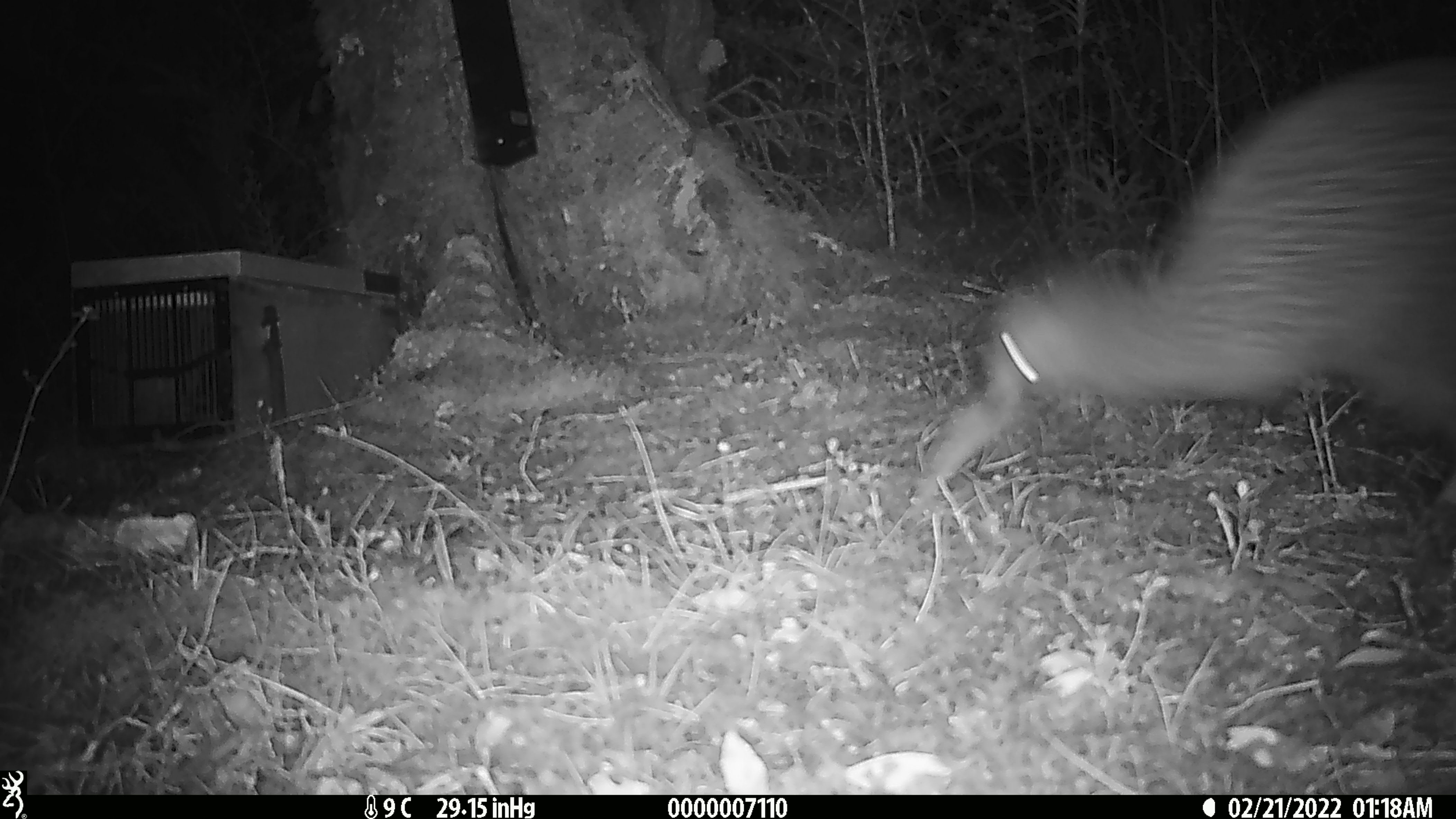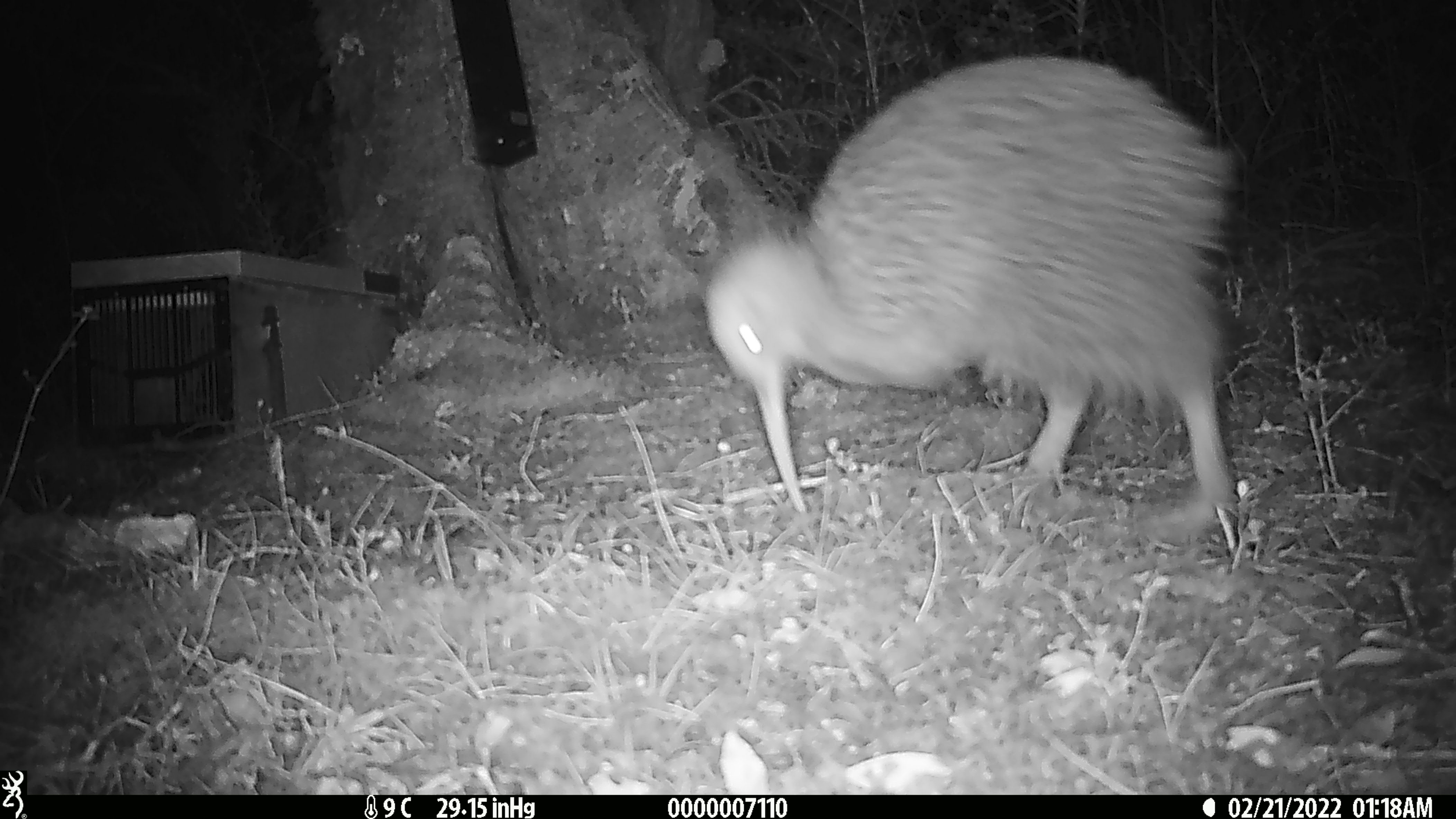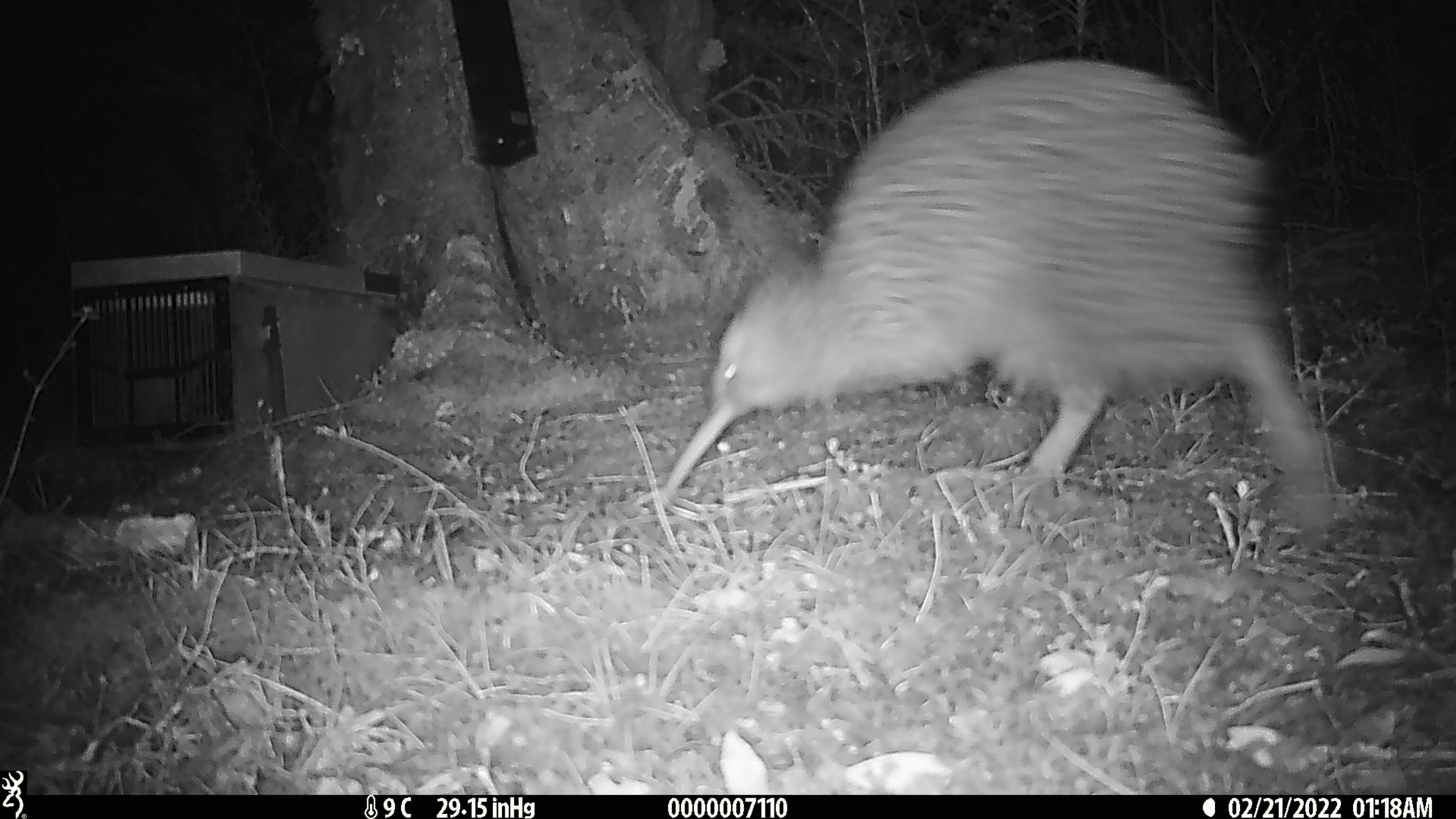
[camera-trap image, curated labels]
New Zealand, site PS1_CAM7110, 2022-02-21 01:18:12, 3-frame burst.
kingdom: Animalia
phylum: Chordata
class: Aves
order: Apterygiformes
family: Apterygidae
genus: Apteryx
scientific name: Apteryx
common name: kiwi